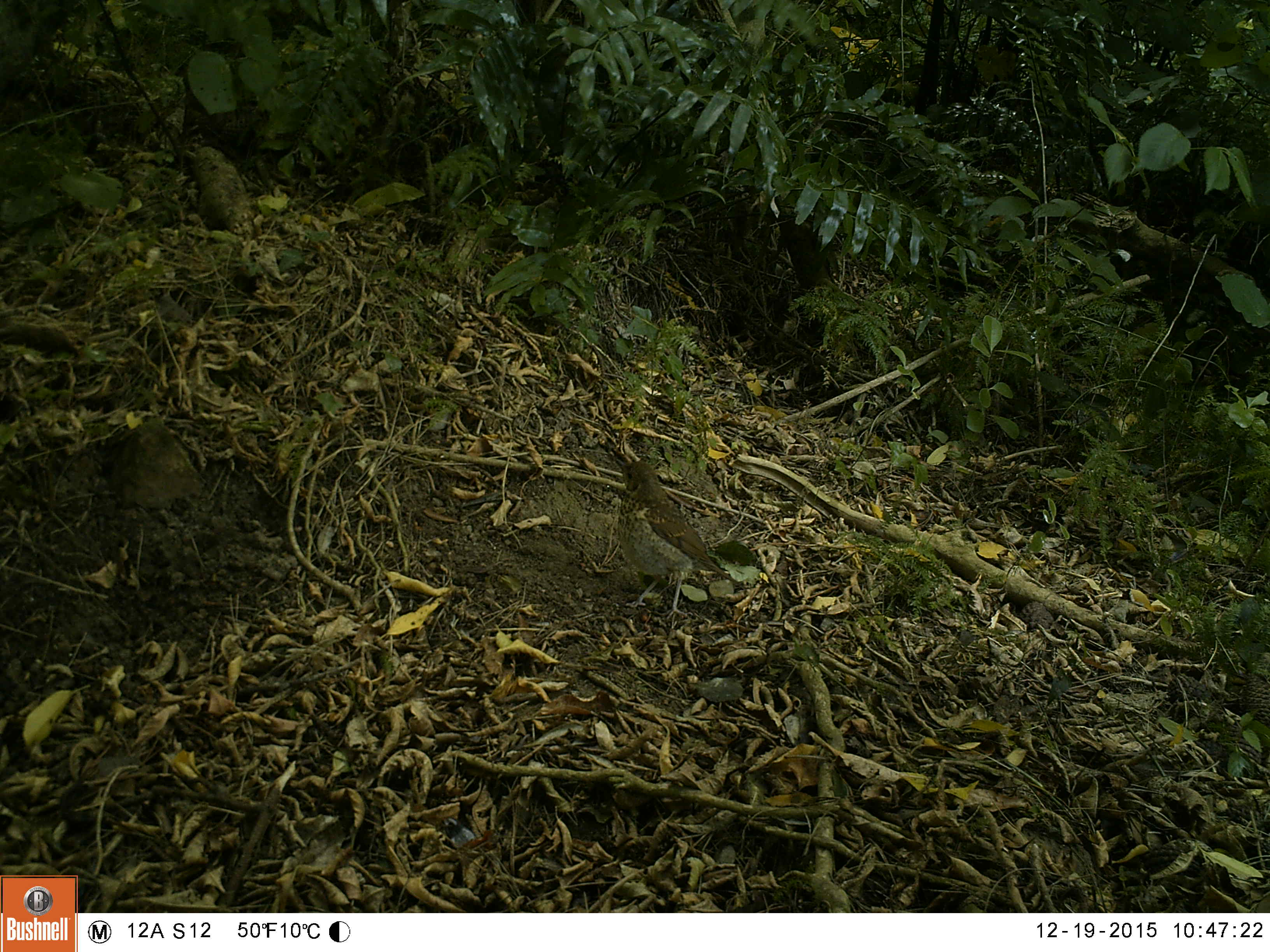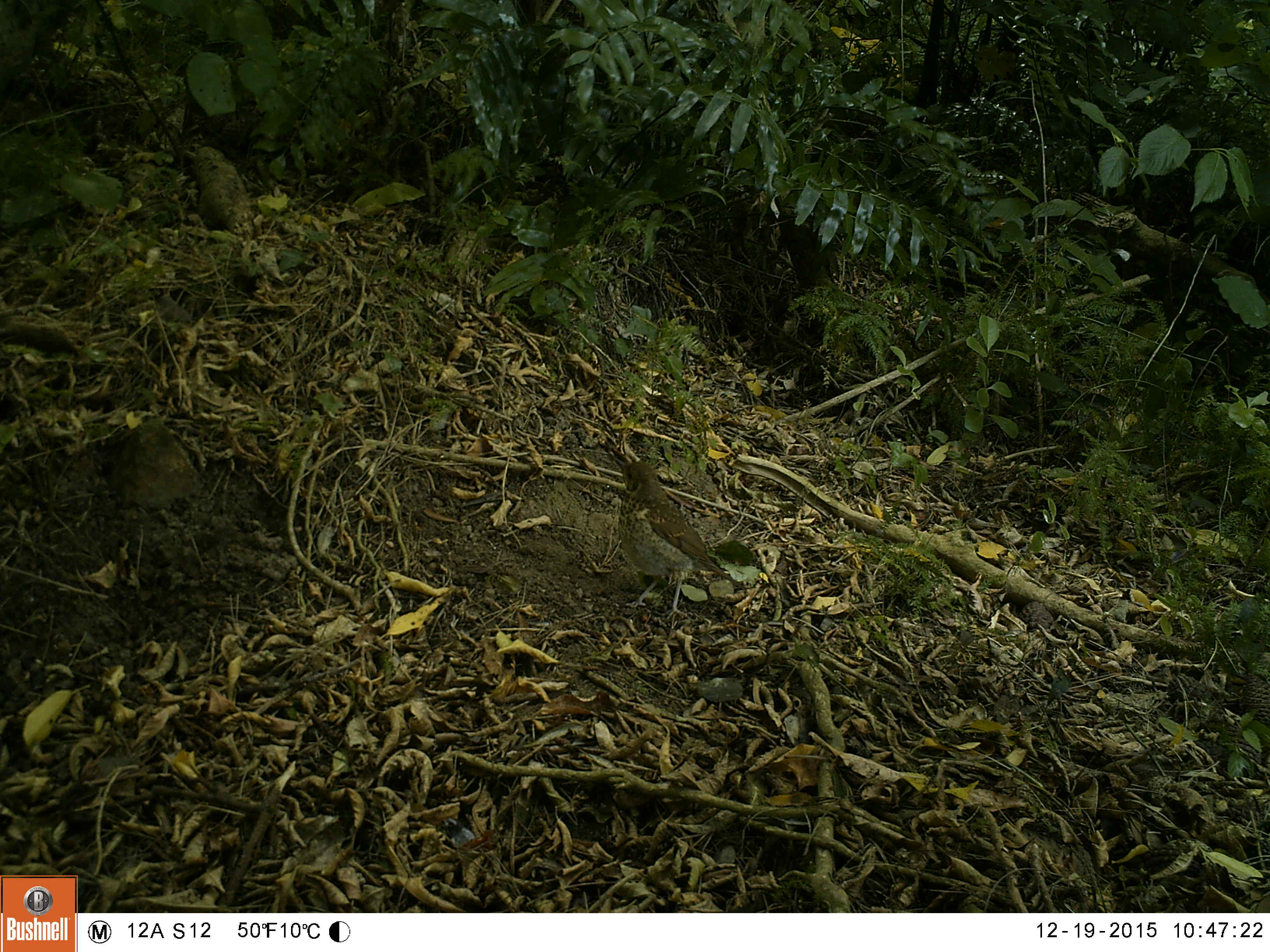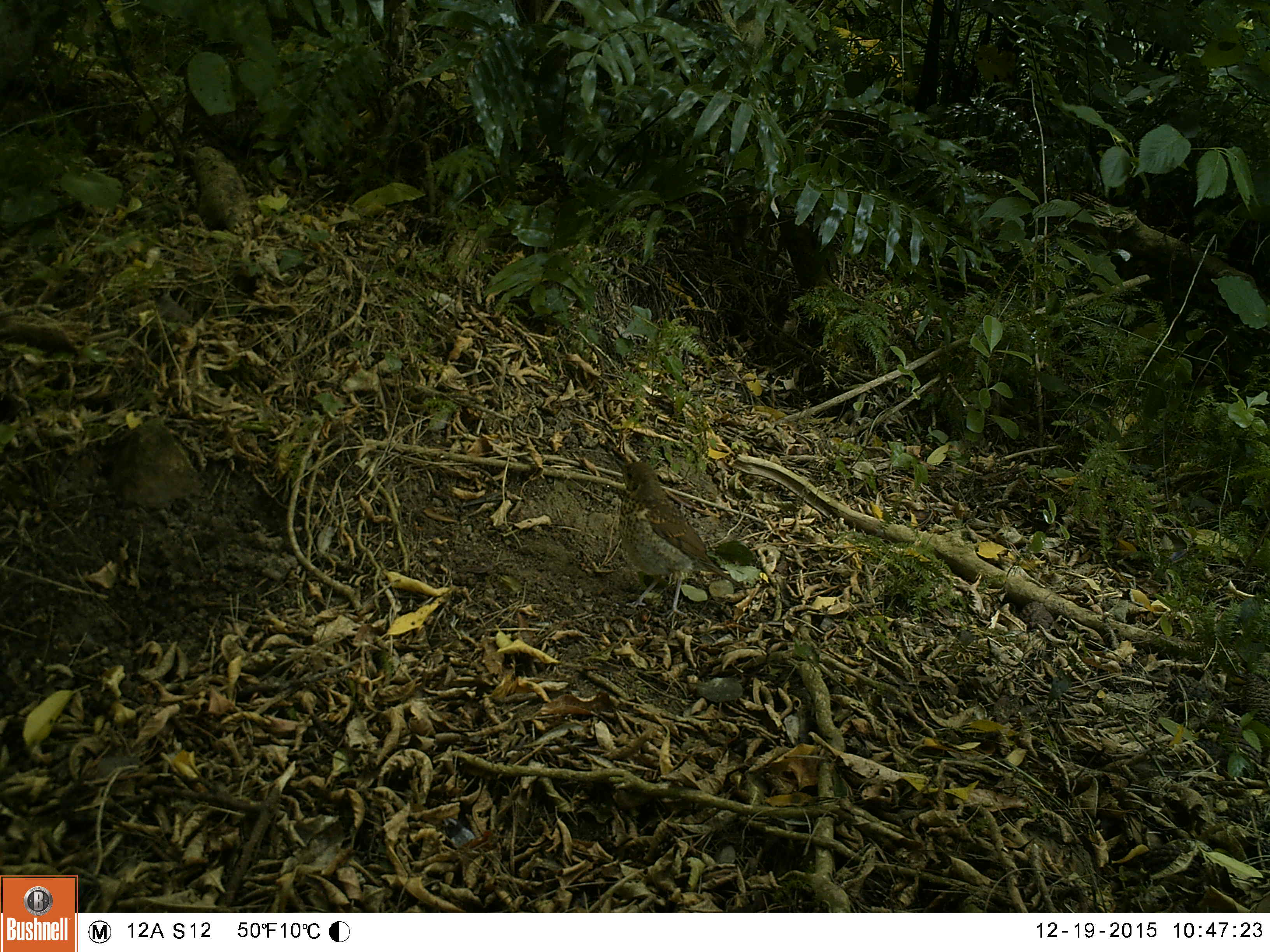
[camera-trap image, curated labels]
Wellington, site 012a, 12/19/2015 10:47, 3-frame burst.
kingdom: Animalia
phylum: Chordata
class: Aves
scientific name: Aves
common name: bird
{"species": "bird (Aves)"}